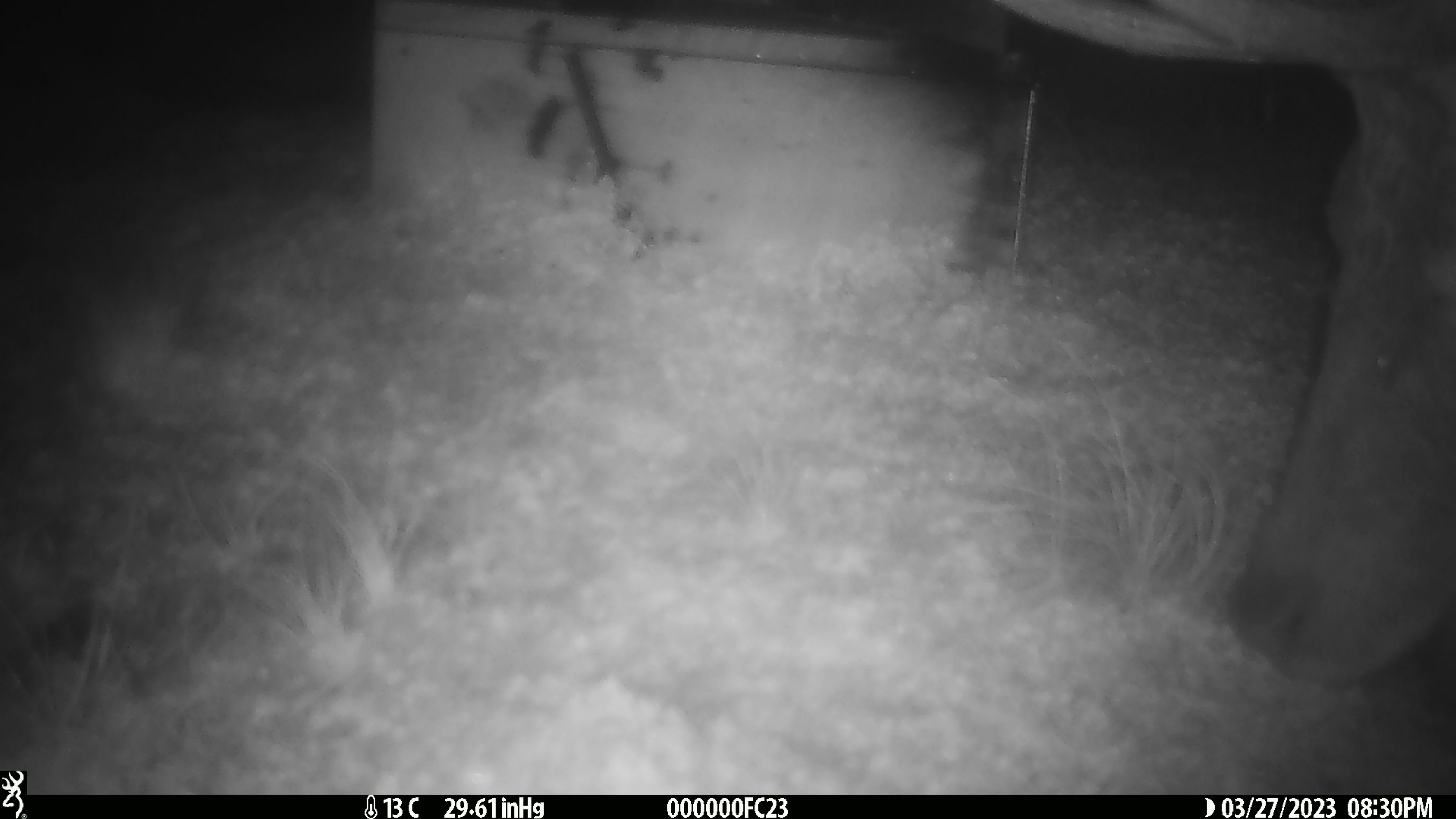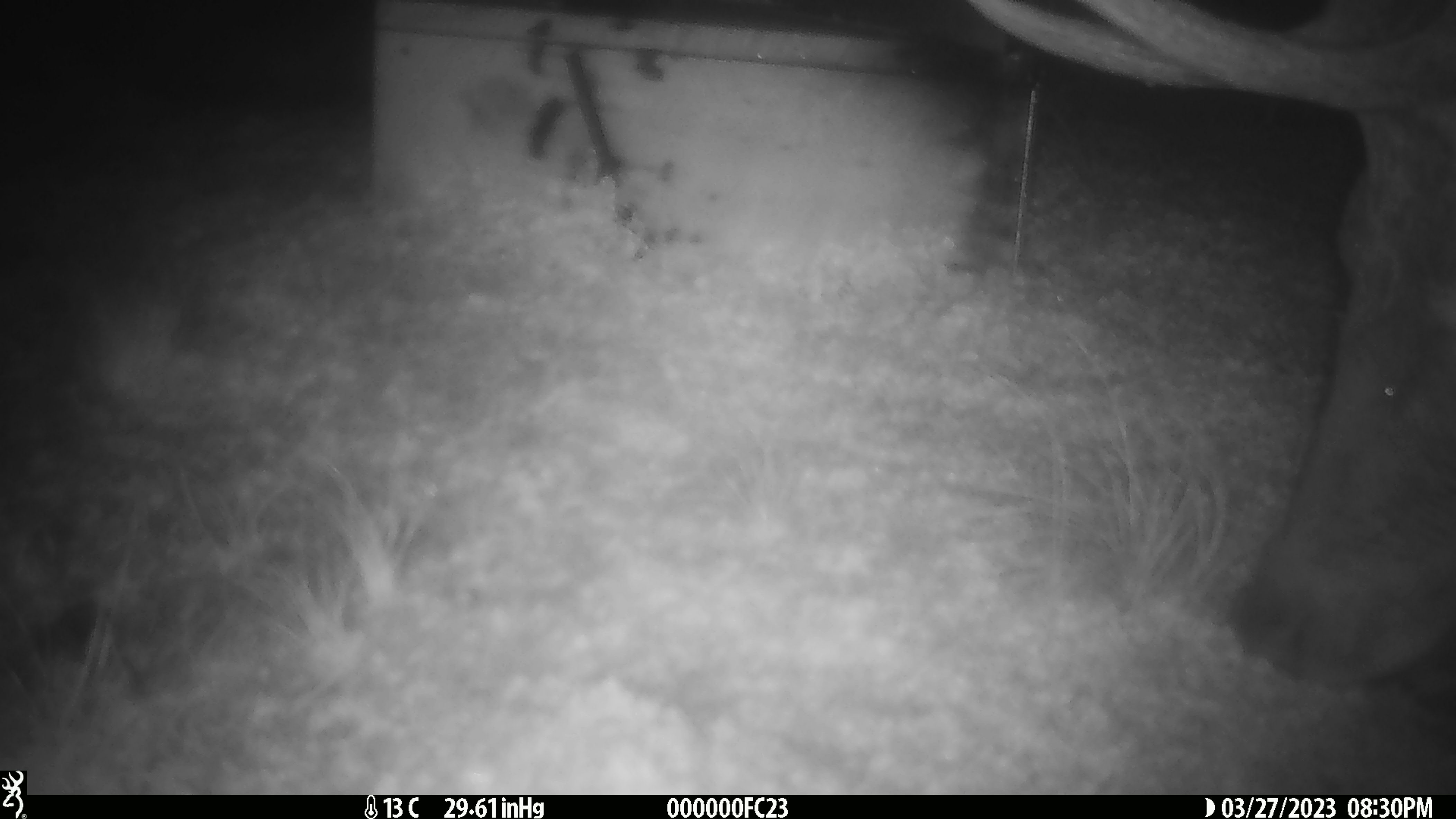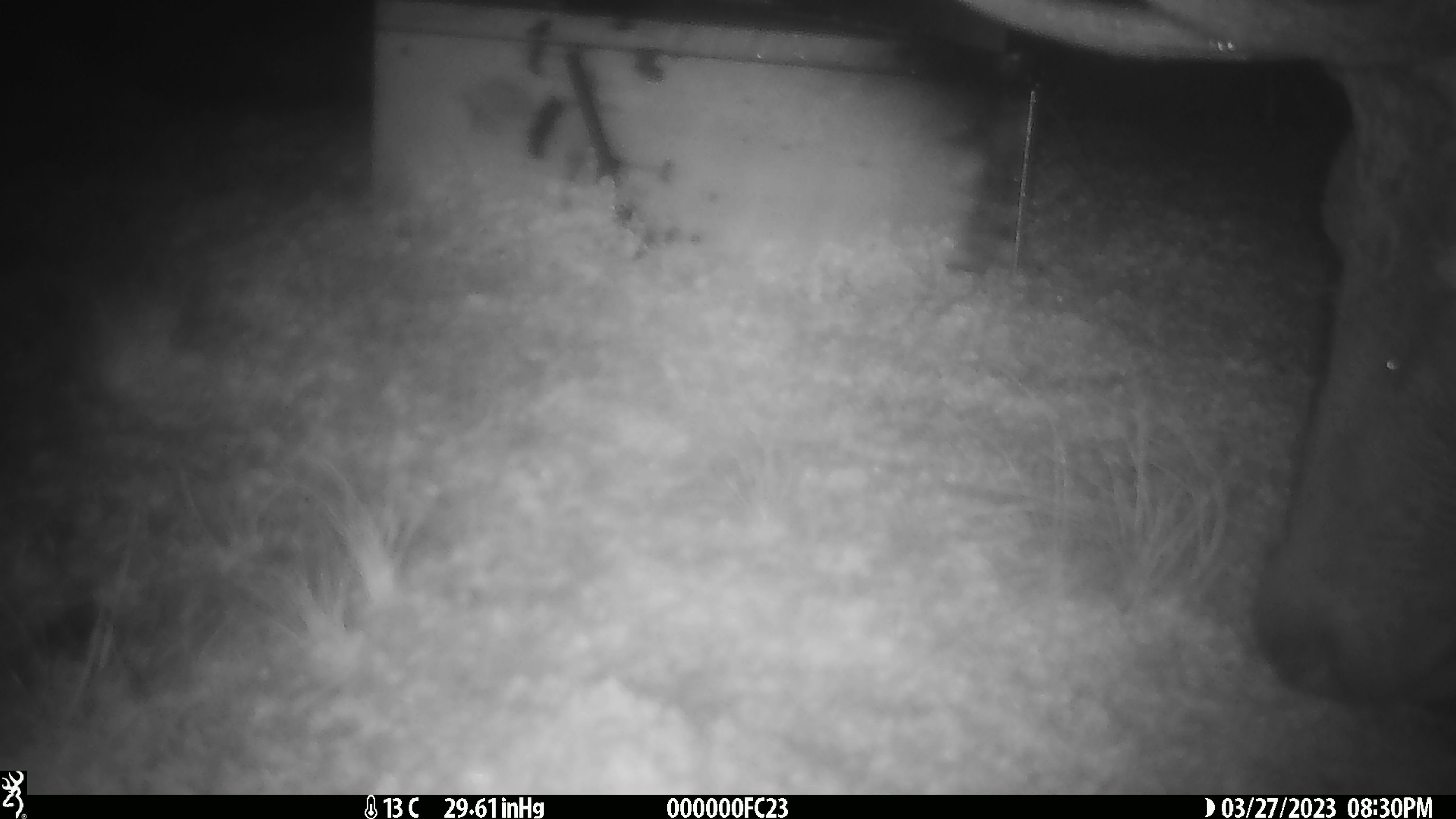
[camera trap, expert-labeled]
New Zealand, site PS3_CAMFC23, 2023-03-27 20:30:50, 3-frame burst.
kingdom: Animalia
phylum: Chordata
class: Mammalia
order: Artiodactyla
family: Cervidae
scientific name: Cervidae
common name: deer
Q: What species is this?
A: Deer (Cervidae).